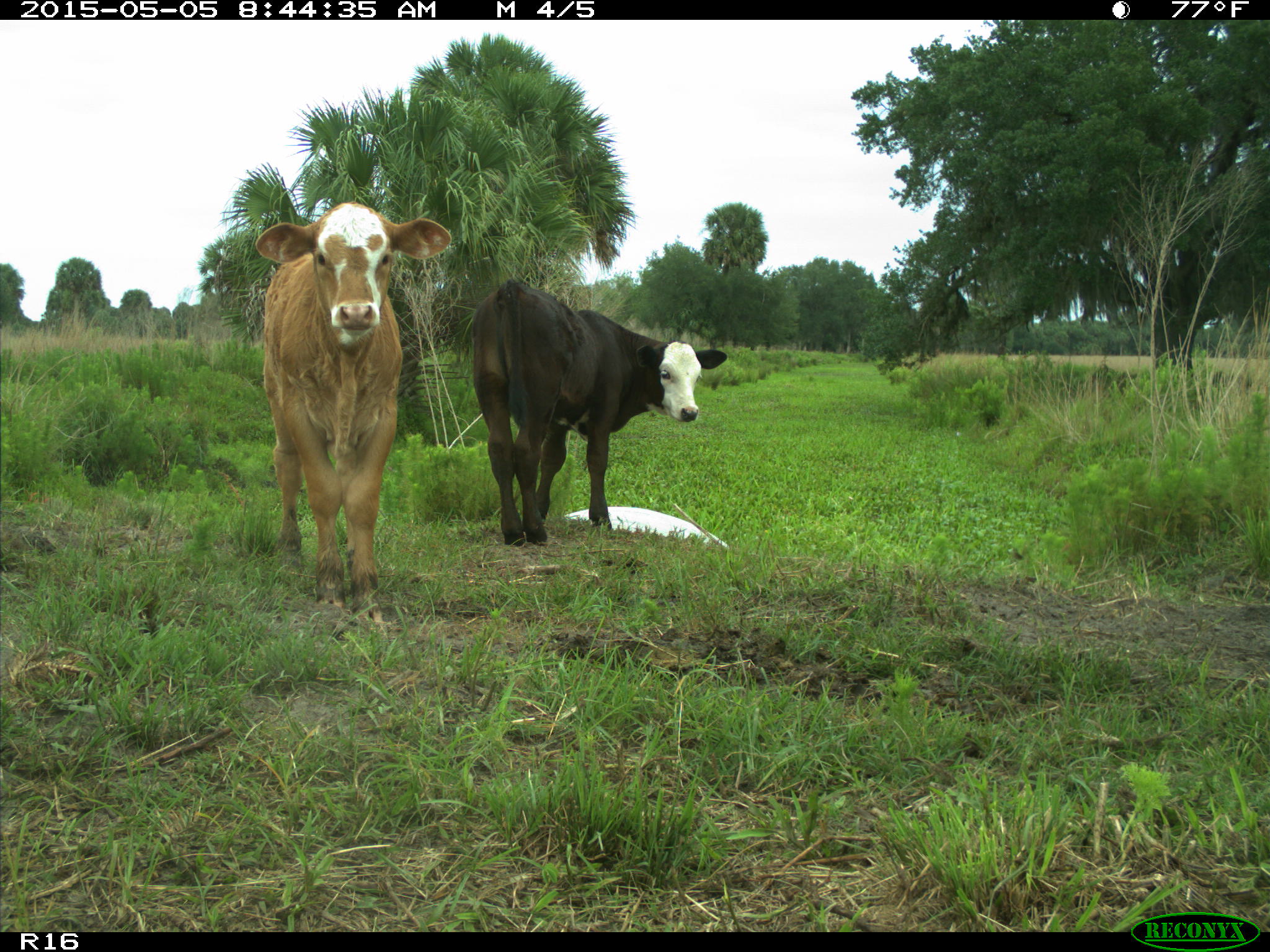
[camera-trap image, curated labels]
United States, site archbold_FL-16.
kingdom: Animalia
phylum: Chordata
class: Mammalia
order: Artiodactyla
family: Bovidae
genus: Bos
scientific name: Bos taurus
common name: domestic cow